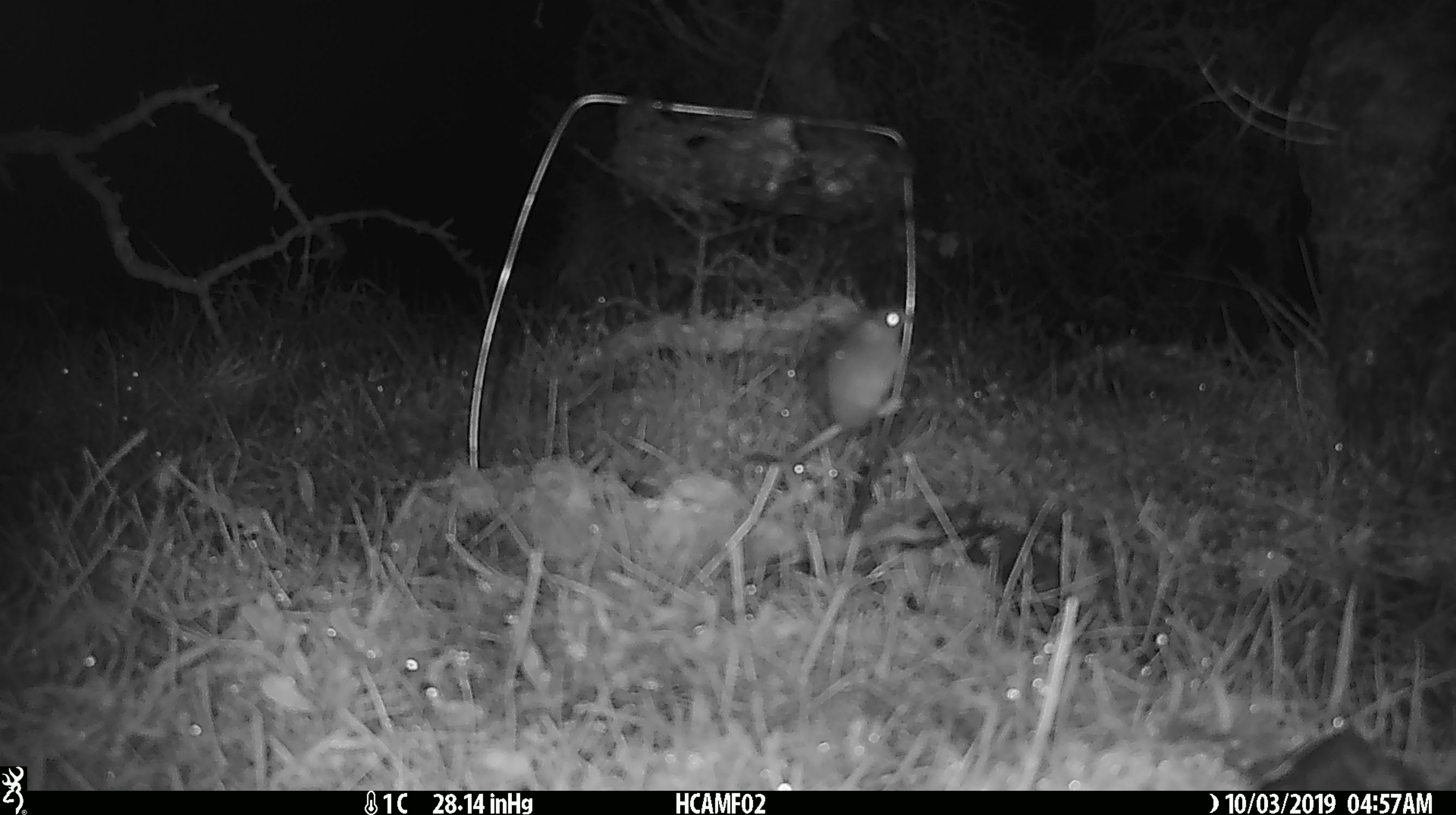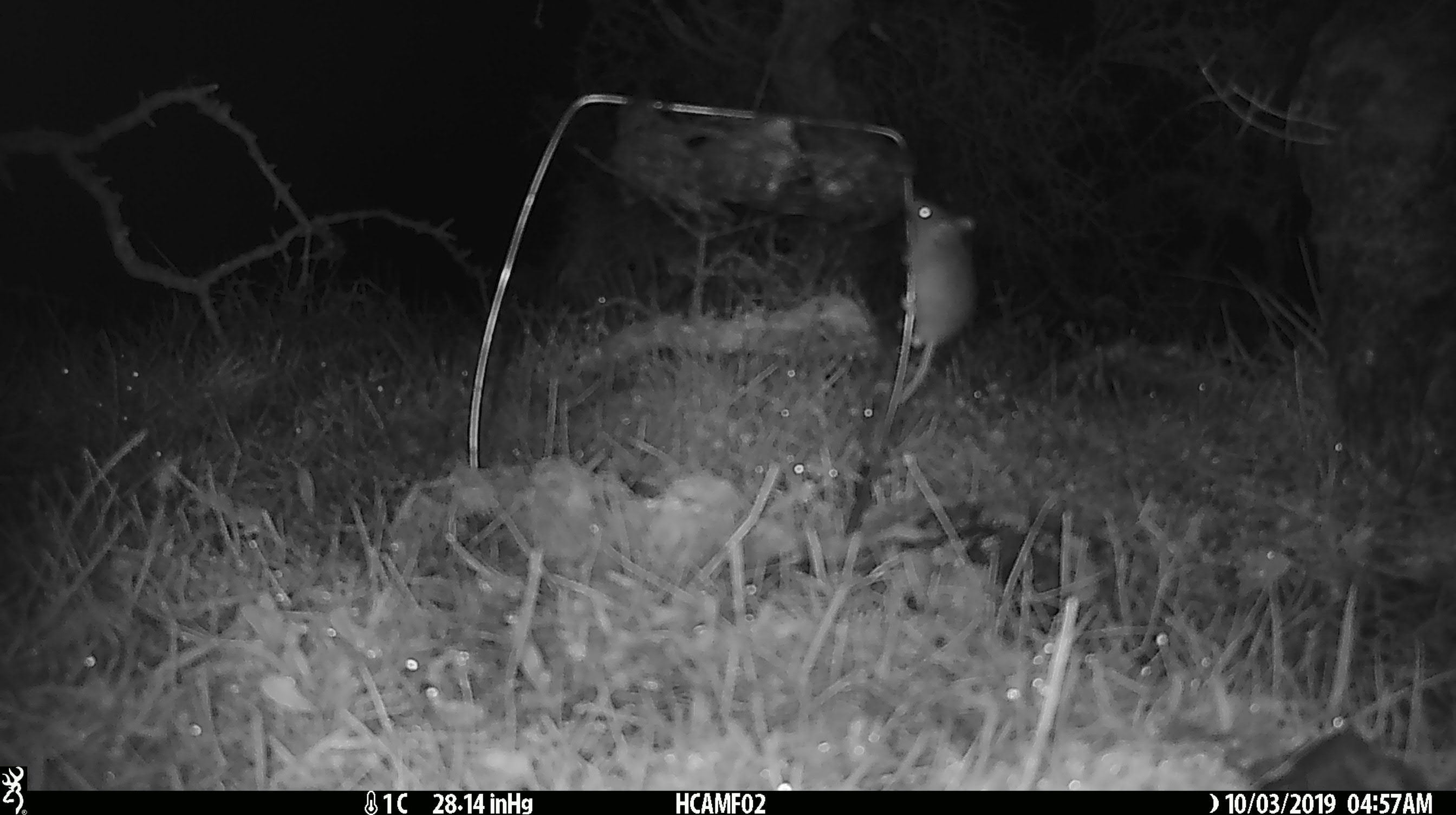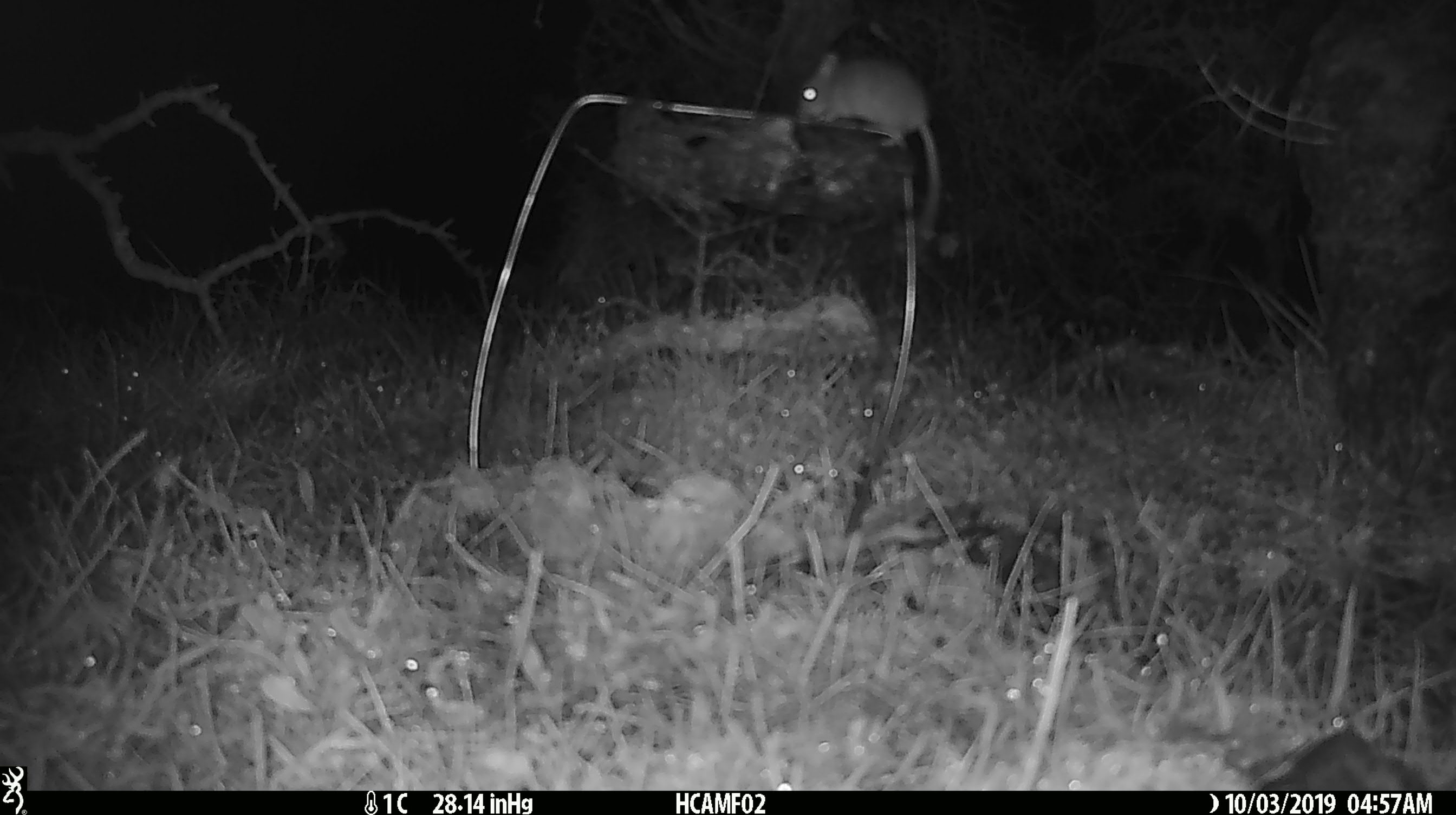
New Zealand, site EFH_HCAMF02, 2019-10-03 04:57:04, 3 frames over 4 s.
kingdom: Animalia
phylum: Chordata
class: Mammalia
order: Rodentia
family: Muridae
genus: Mus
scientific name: Mus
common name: mouse